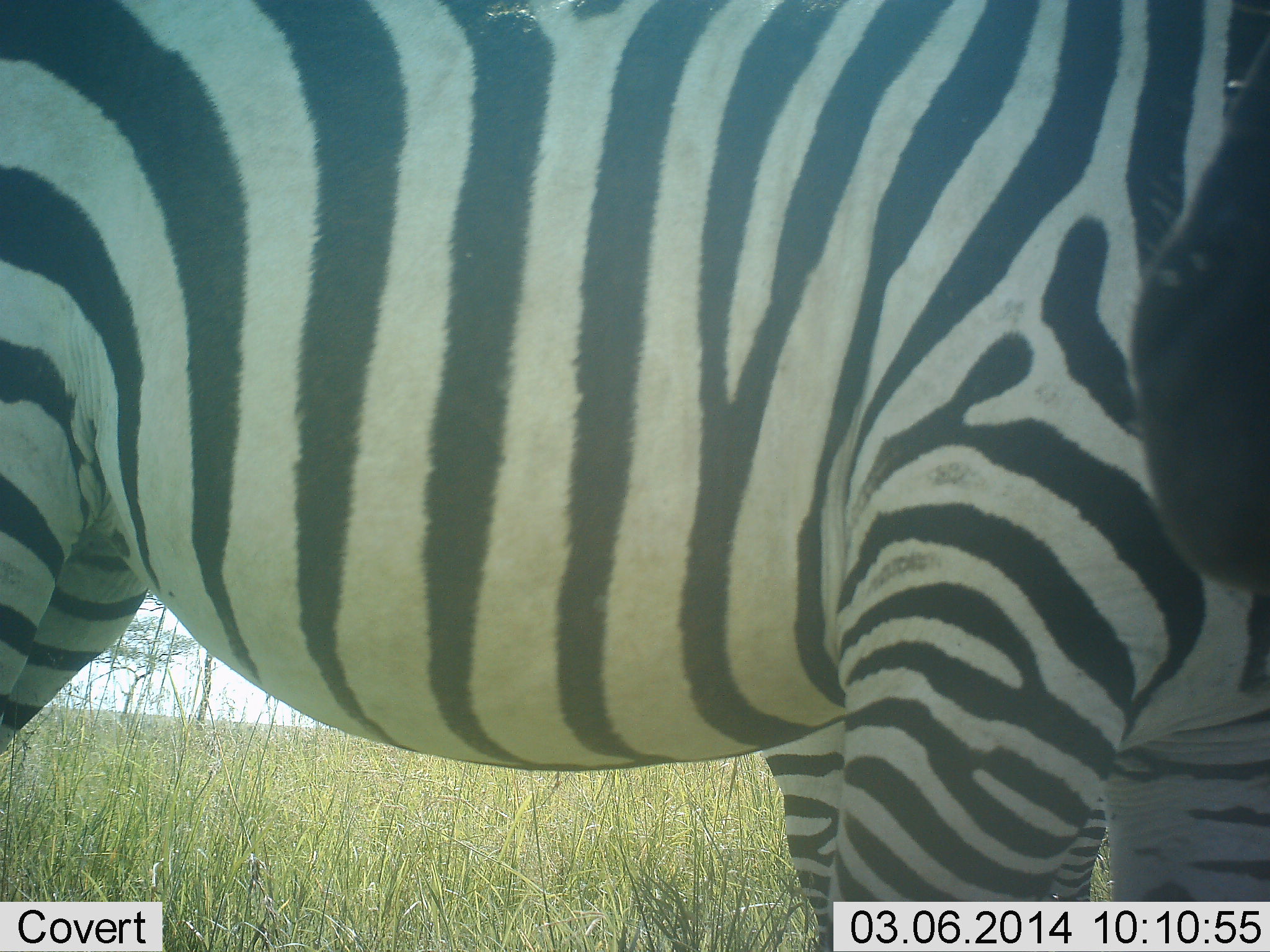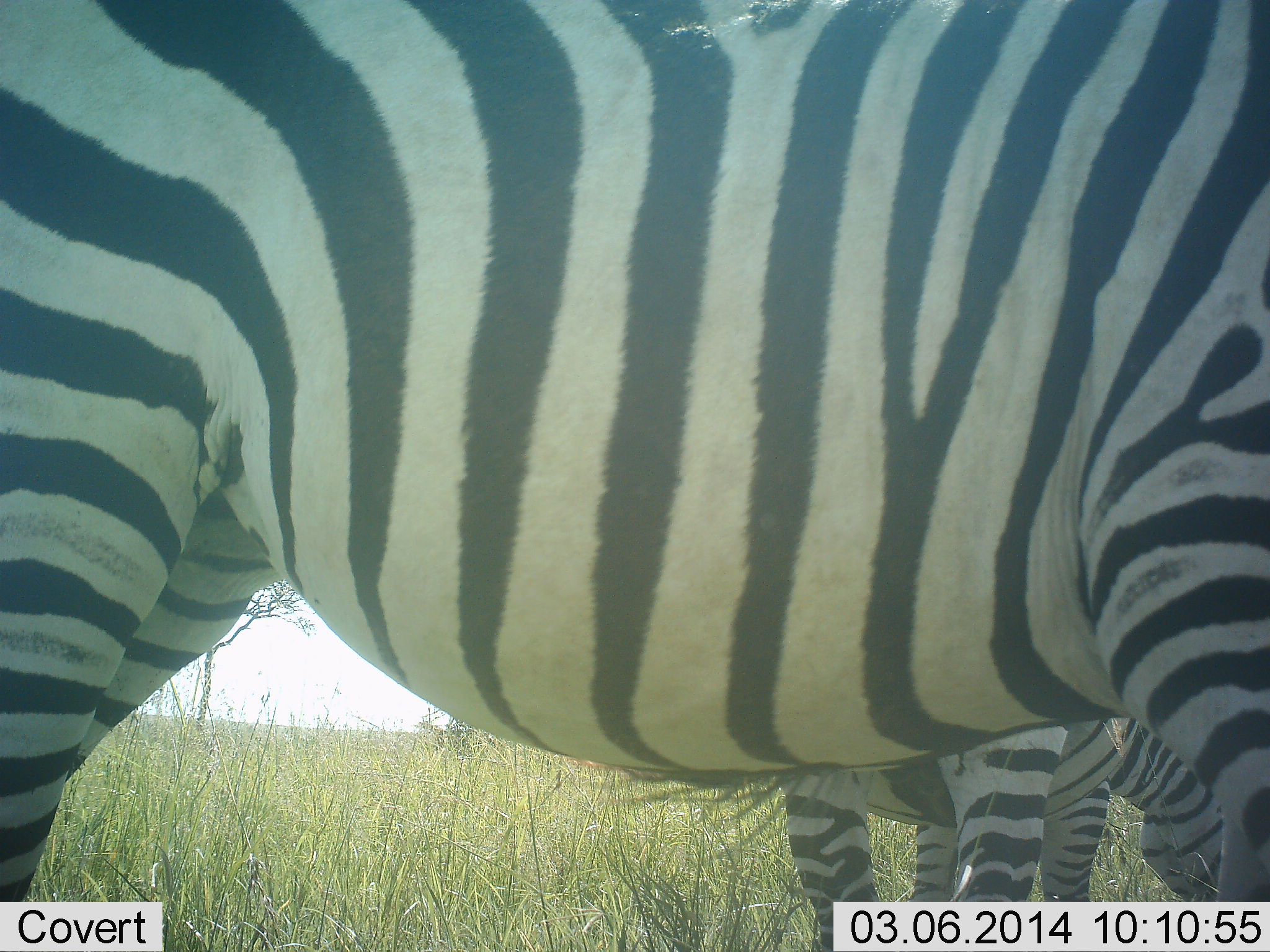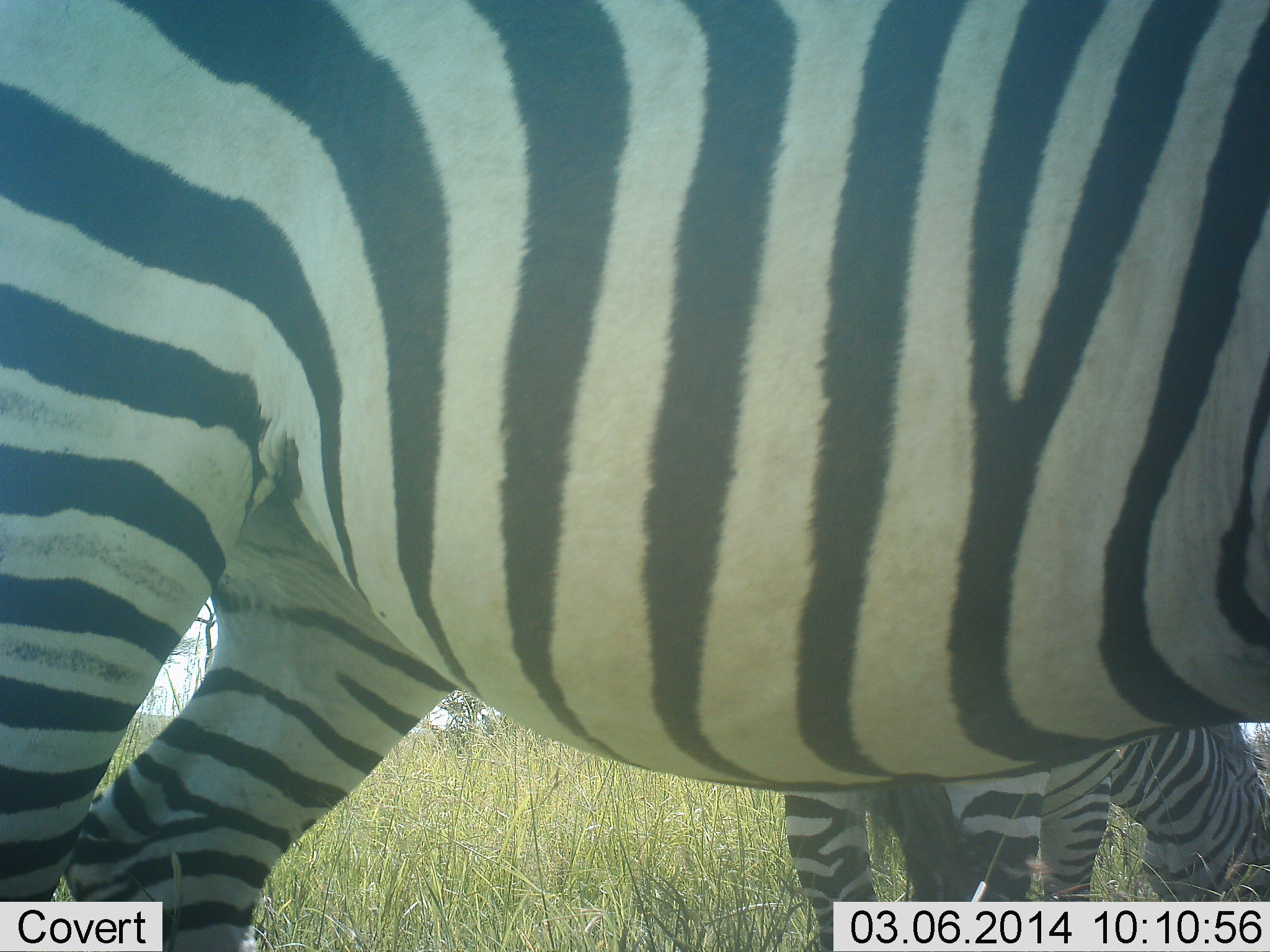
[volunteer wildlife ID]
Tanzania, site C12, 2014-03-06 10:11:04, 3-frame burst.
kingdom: Animalia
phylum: Chordata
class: Mammalia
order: Perissodactyla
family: Equidae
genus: Equus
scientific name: Equus quagga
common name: plains zebra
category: zebra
Zebra (plains zebra) (Equus quagga), count 2. Behavior (volunteer vote fractions): standing 70%, resting 0%, moving 30%, interacting 0%. Young present (vote fraction): 10%. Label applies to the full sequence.